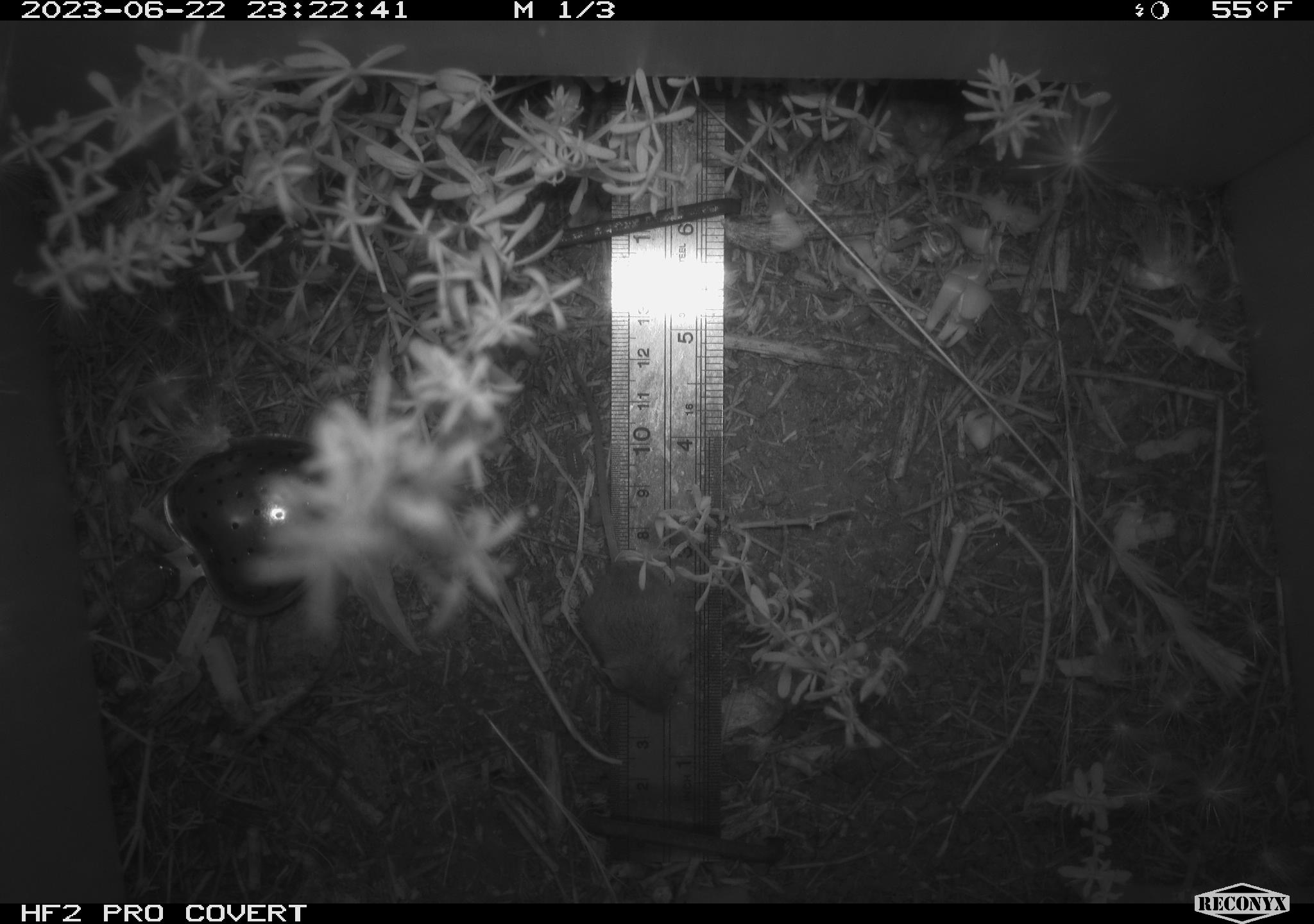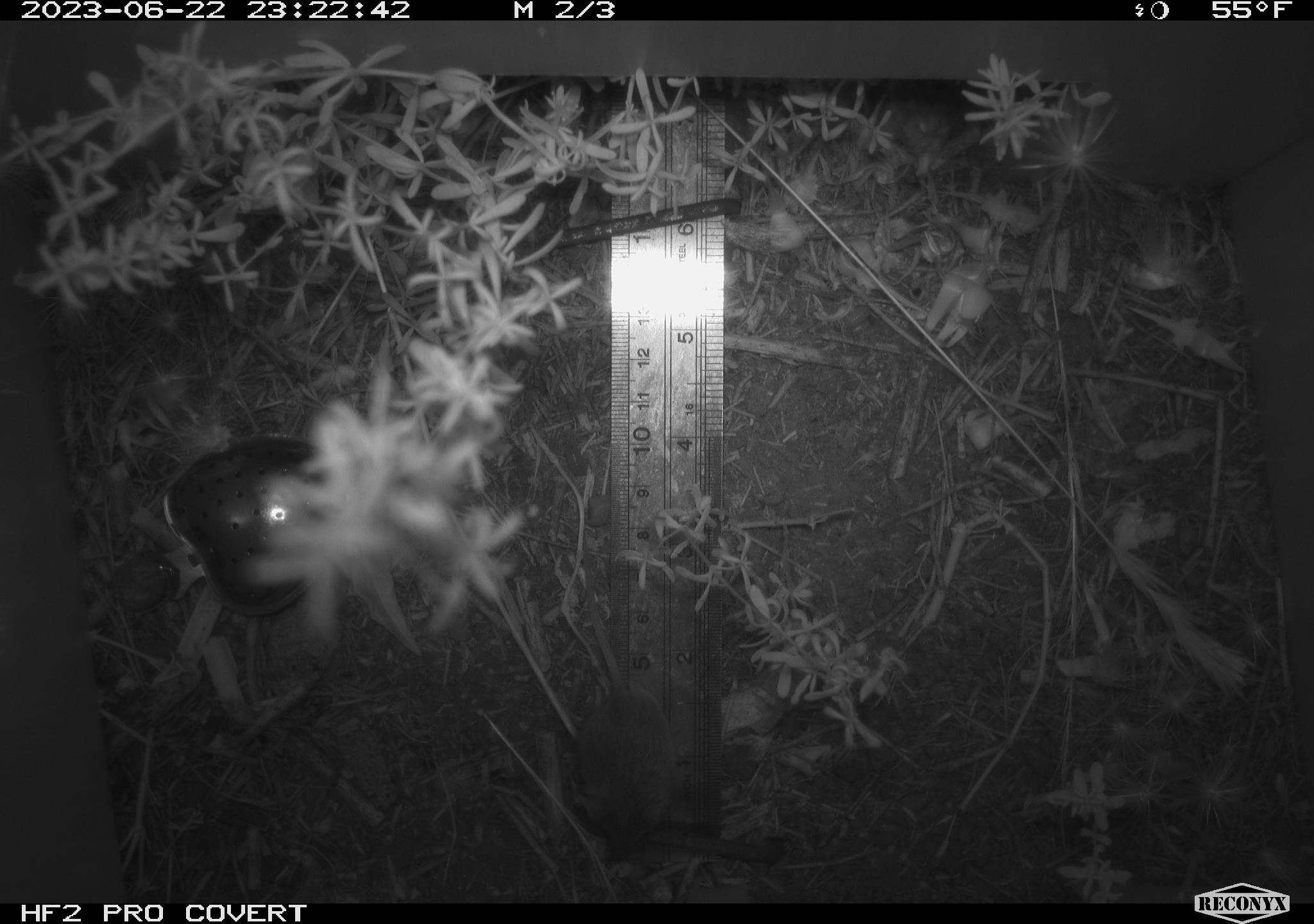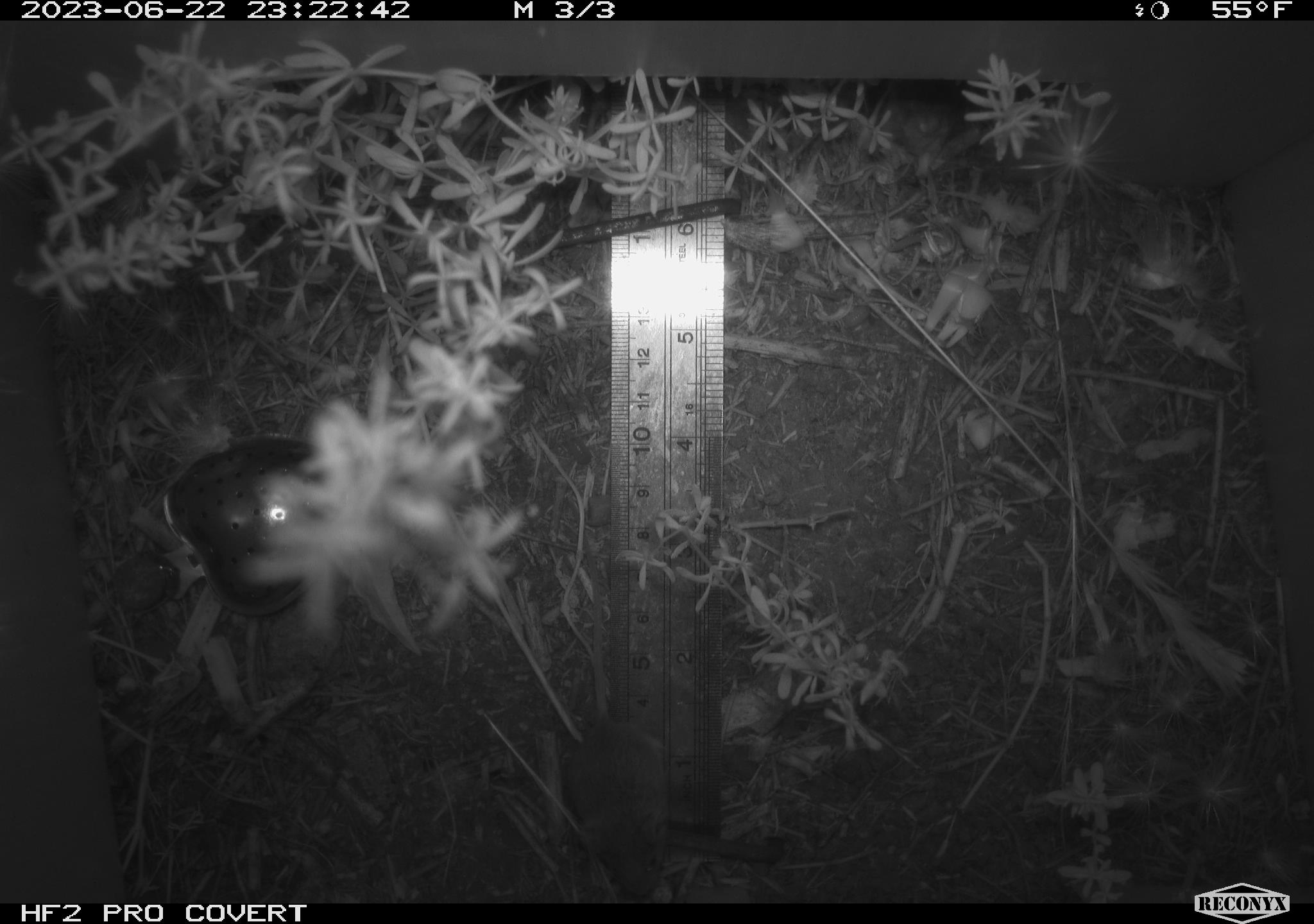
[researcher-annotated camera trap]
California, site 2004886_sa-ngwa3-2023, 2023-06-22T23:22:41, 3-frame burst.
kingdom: Animalia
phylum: Chordata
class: Mammalia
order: Rodentia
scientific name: Rodentia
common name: mouse species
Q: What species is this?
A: Mouse species (Rodentia).